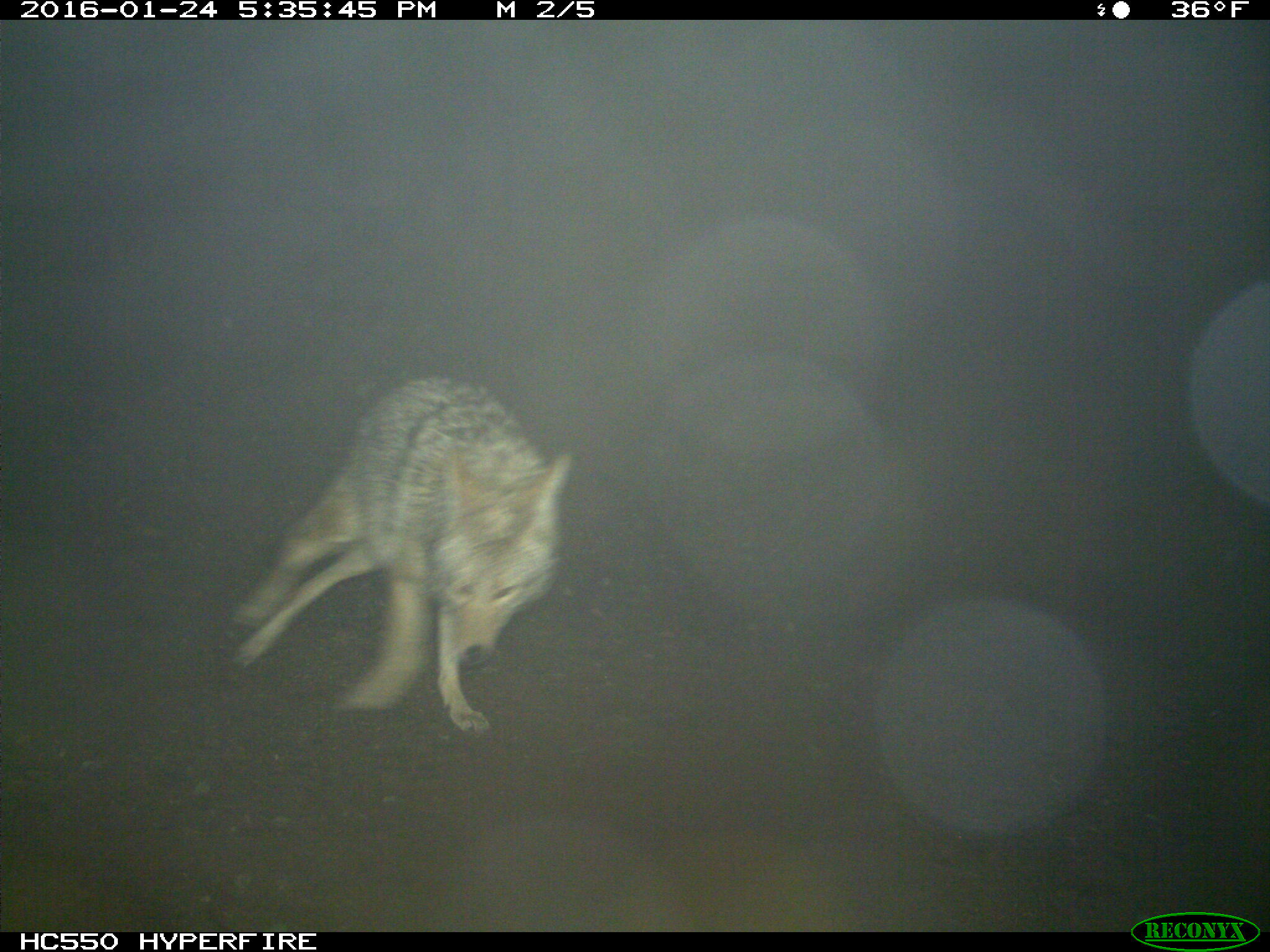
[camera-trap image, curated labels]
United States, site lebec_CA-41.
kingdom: Animalia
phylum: Chordata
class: Mammalia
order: Carnivora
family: Canidae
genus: Canis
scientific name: Canis latrans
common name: coyote